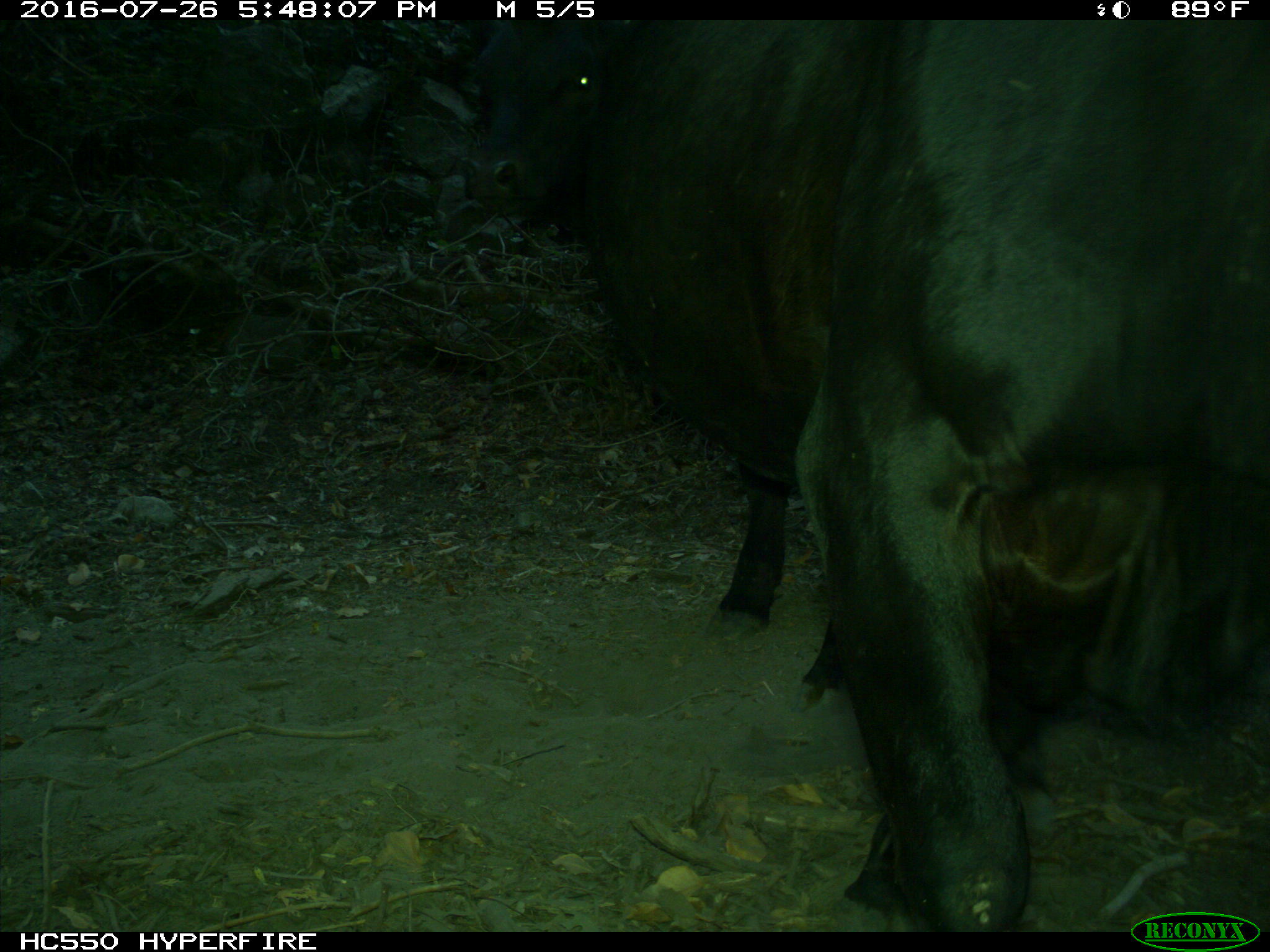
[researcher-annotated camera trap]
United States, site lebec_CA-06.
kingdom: Animalia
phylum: Chordata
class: Mammalia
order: Artiodactyla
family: Bovidae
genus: Bos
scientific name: Bos taurus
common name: domestic cow